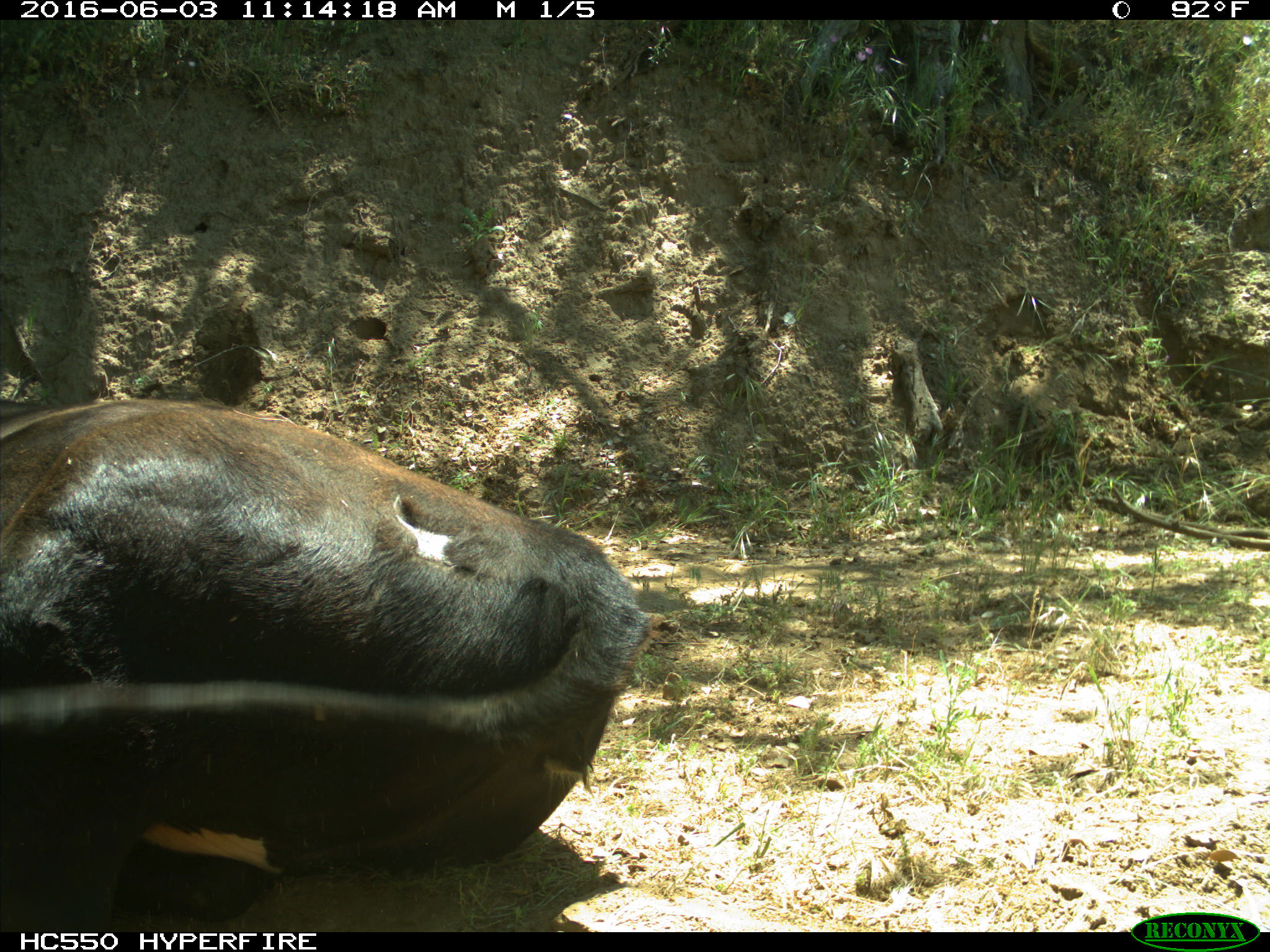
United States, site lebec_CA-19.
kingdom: Animalia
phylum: Chordata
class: Mammalia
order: Artiodactyla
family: Bovidae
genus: Bos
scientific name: Bos taurus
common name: domestic cow